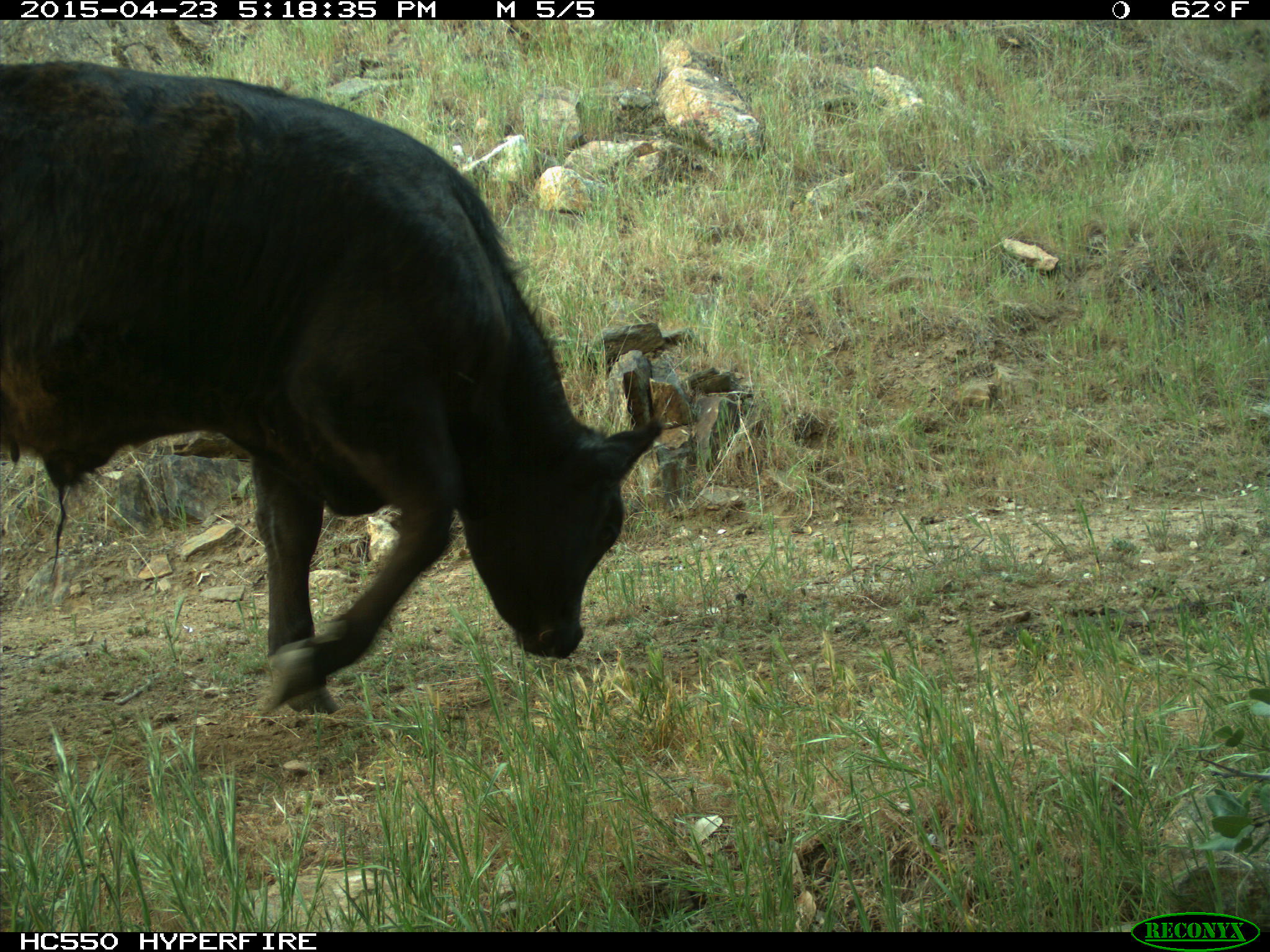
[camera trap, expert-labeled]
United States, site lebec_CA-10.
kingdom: Animalia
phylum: Chordata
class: Mammalia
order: Artiodactyla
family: Bovidae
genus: Bos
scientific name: Bos taurus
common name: domestic cow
Bos taurus (domestic cow).